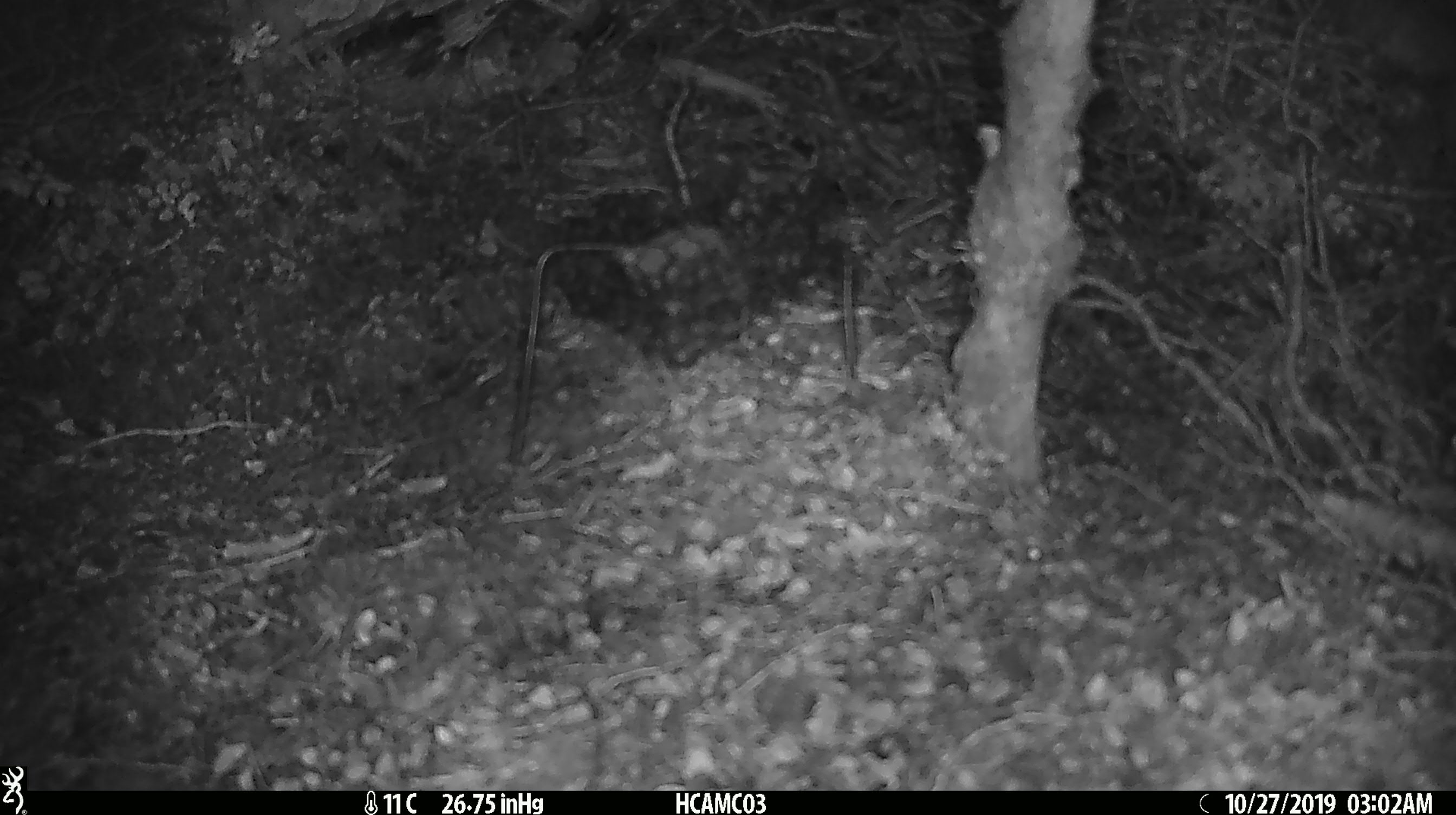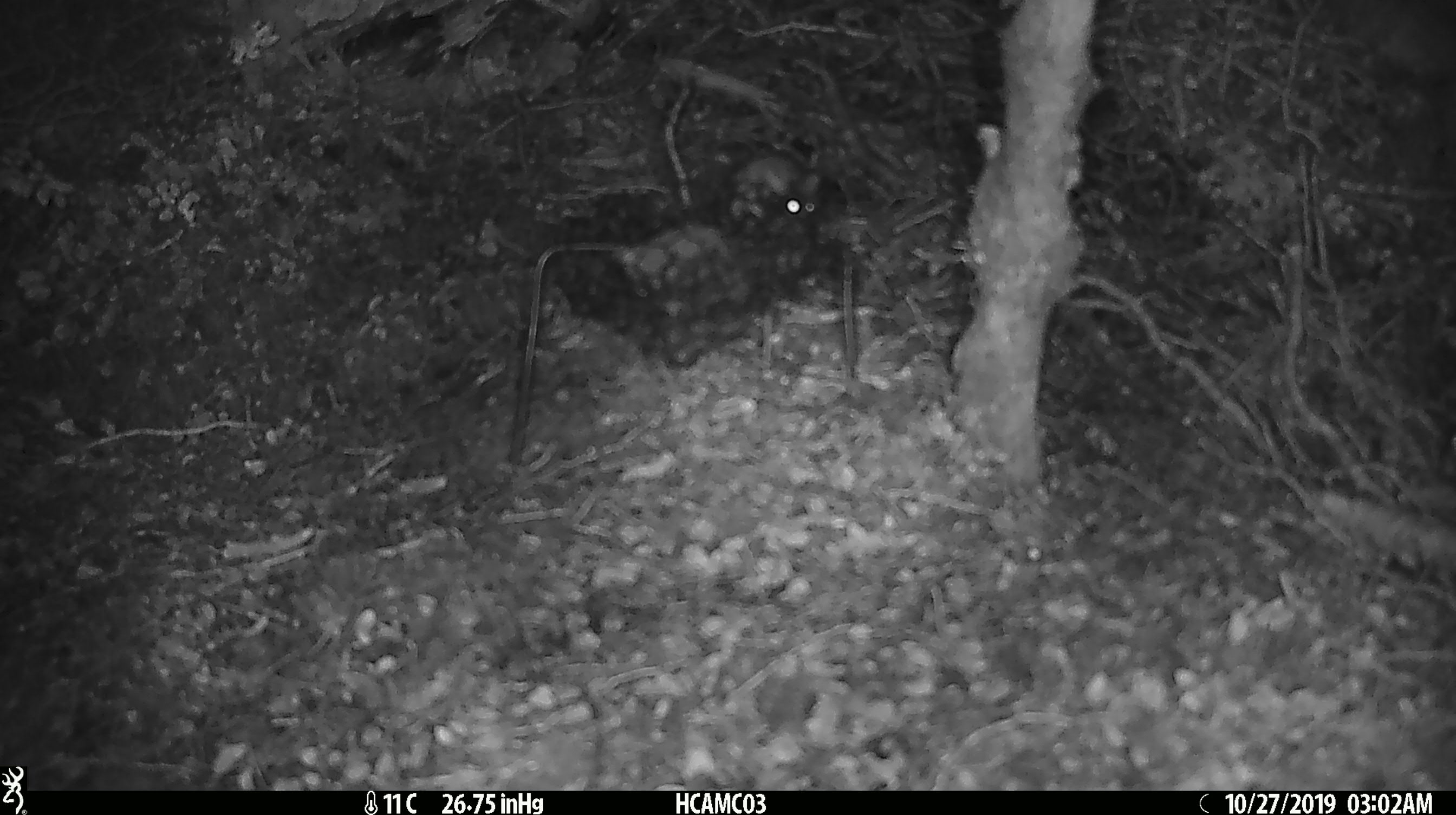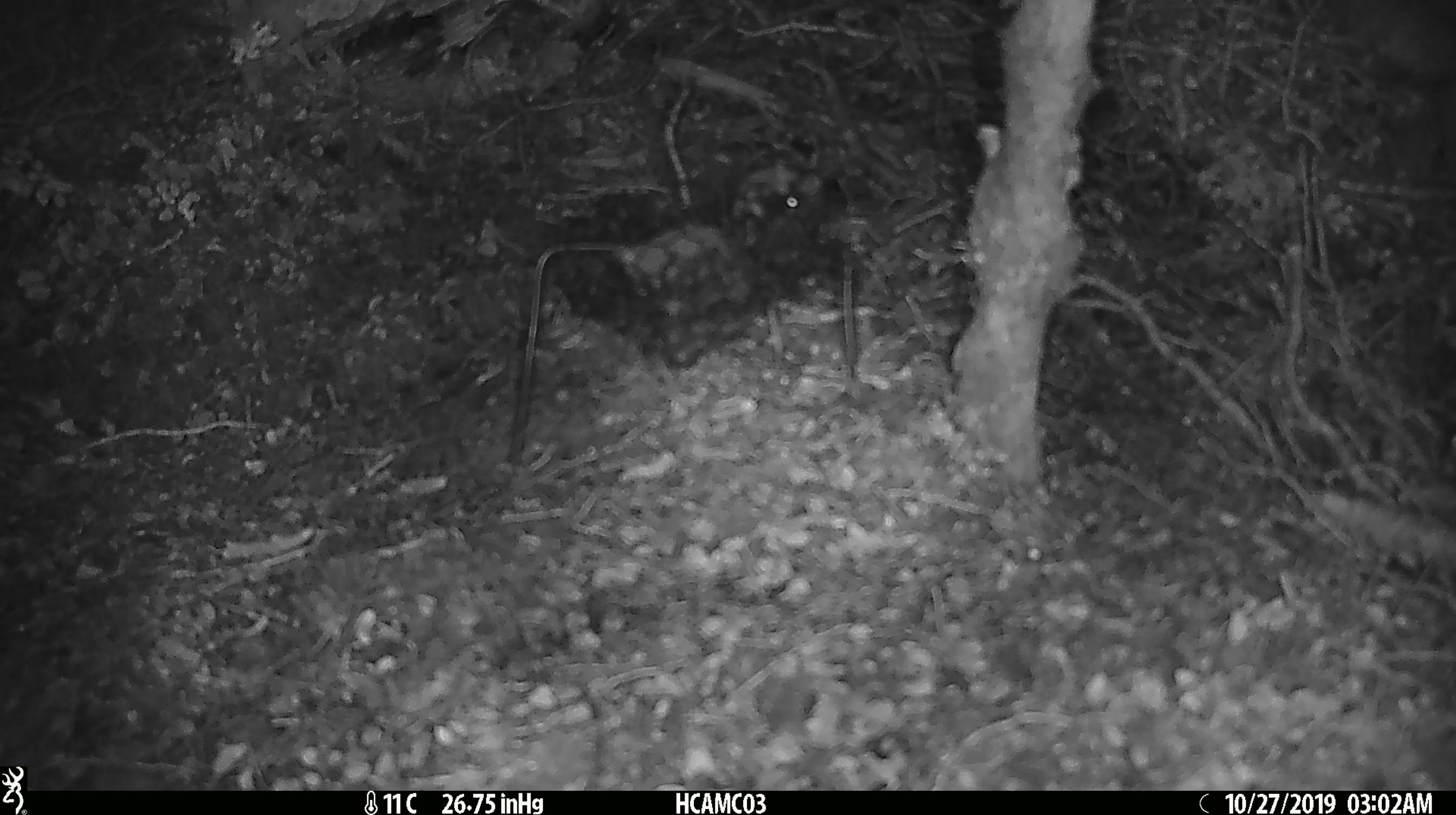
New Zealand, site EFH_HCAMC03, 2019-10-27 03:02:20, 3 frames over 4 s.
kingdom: Animalia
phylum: Chordata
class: Mammalia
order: Rodentia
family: Muridae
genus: Mus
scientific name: Mus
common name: mouse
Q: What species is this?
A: Mouse (Mus).